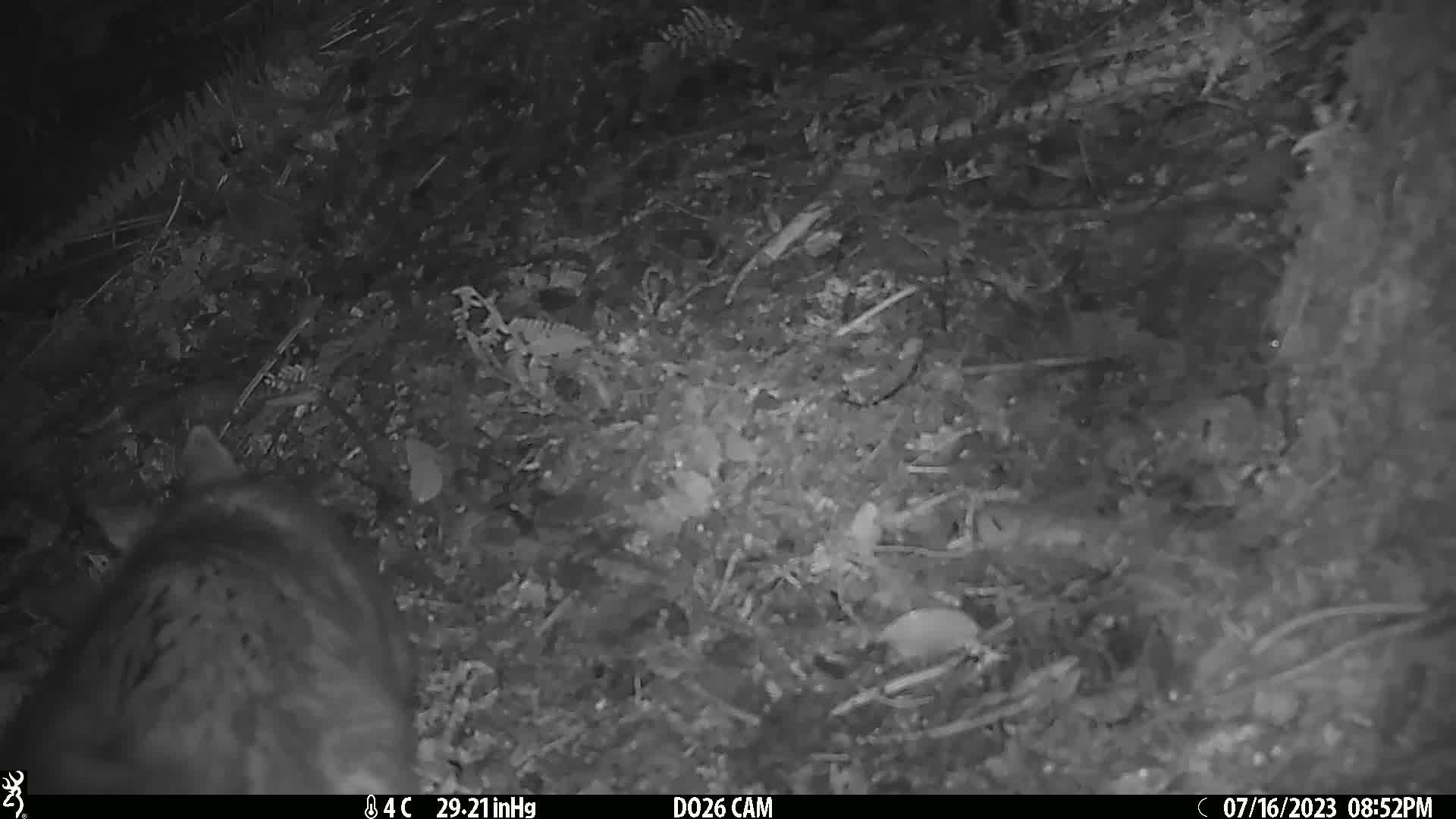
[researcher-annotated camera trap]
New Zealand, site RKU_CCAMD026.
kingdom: Animalia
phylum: Chordata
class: Mammalia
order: Diprotodontia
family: Phalangeridae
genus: Trichosurus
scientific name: Trichosurus vulpecula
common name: common brushtail possum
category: possum